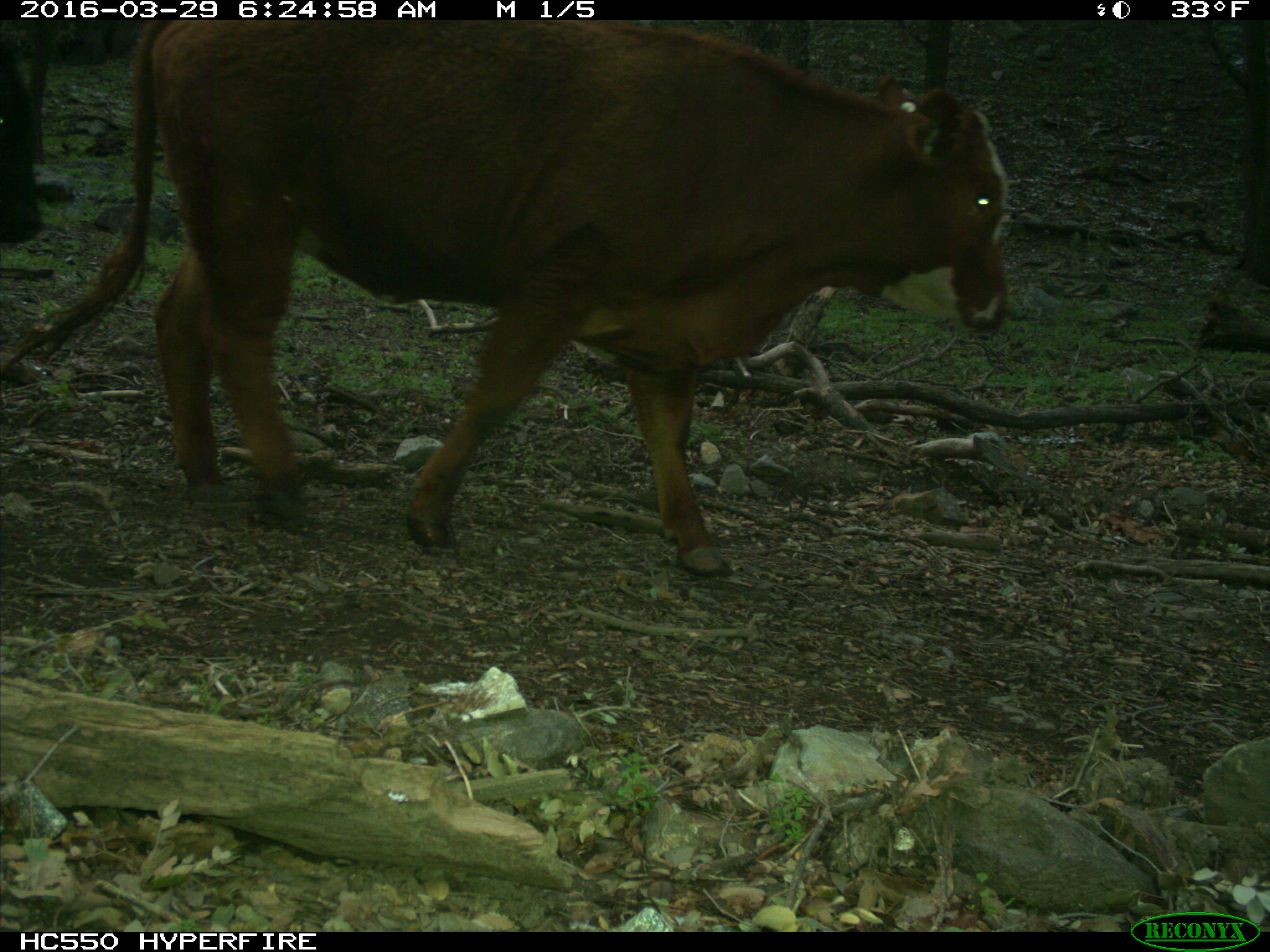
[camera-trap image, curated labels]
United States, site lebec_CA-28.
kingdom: Animalia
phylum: Chordata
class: Mammalia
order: Artiodactyla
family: Bovidae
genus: Bos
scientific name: Bos taurus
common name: domestic cow